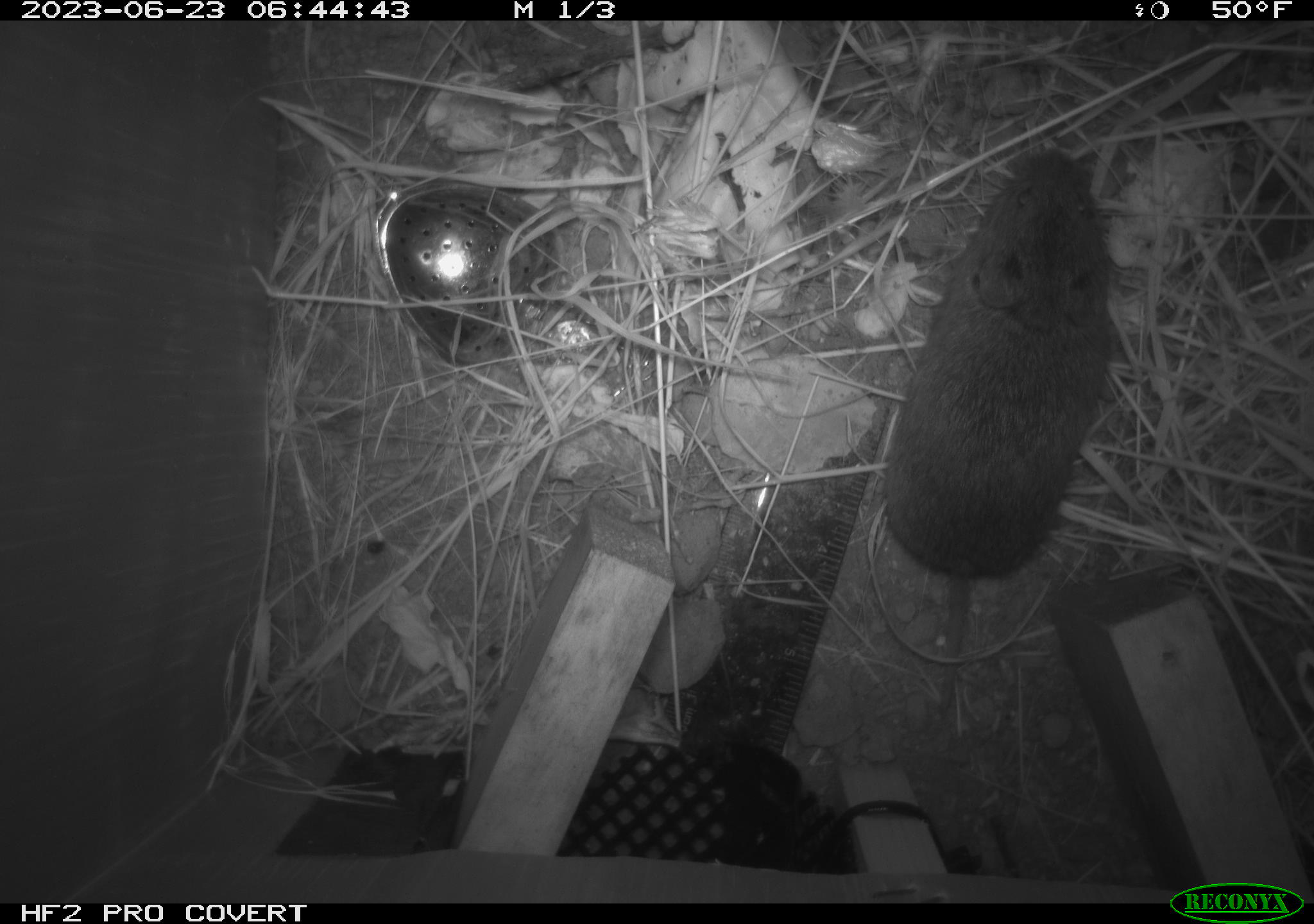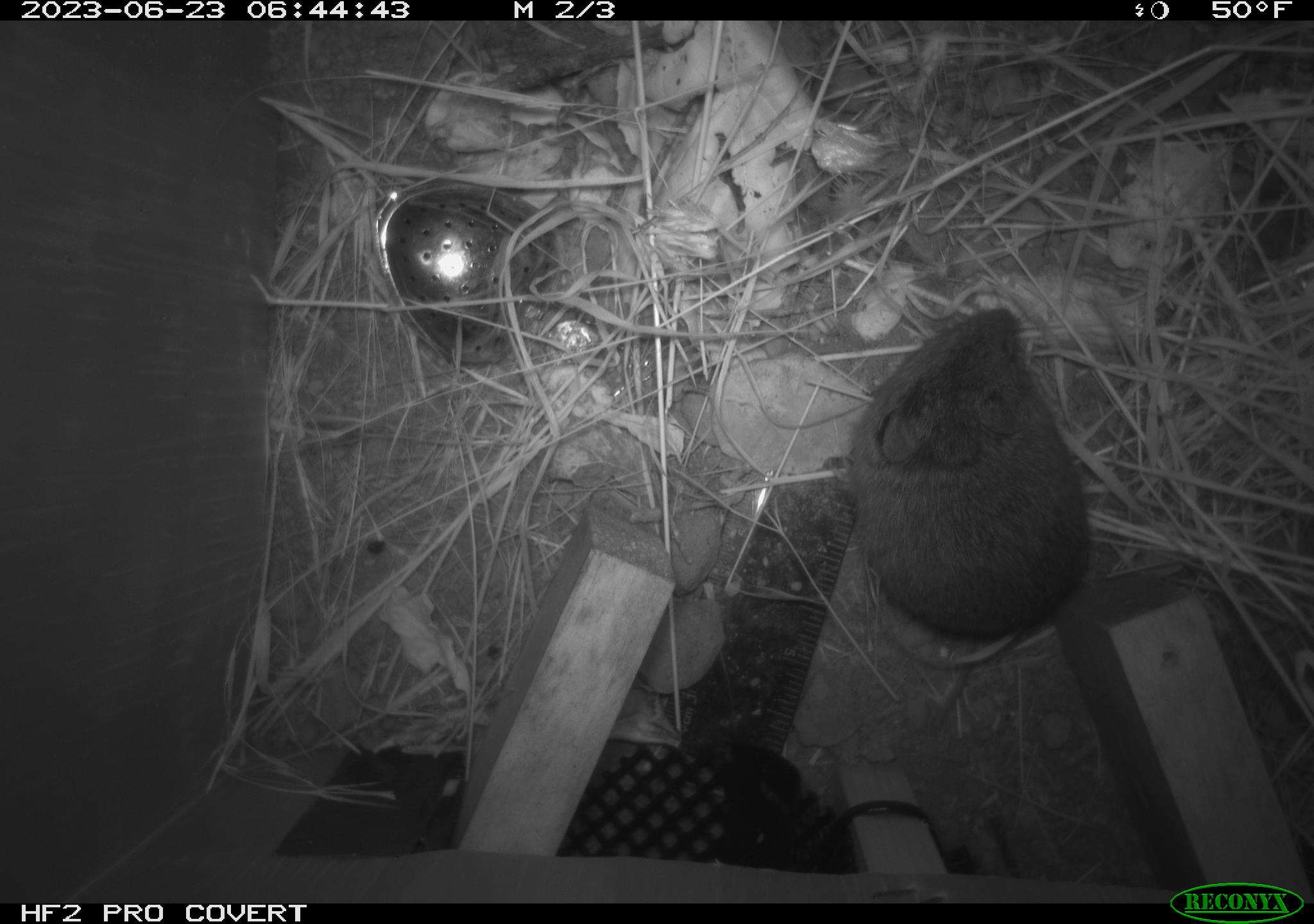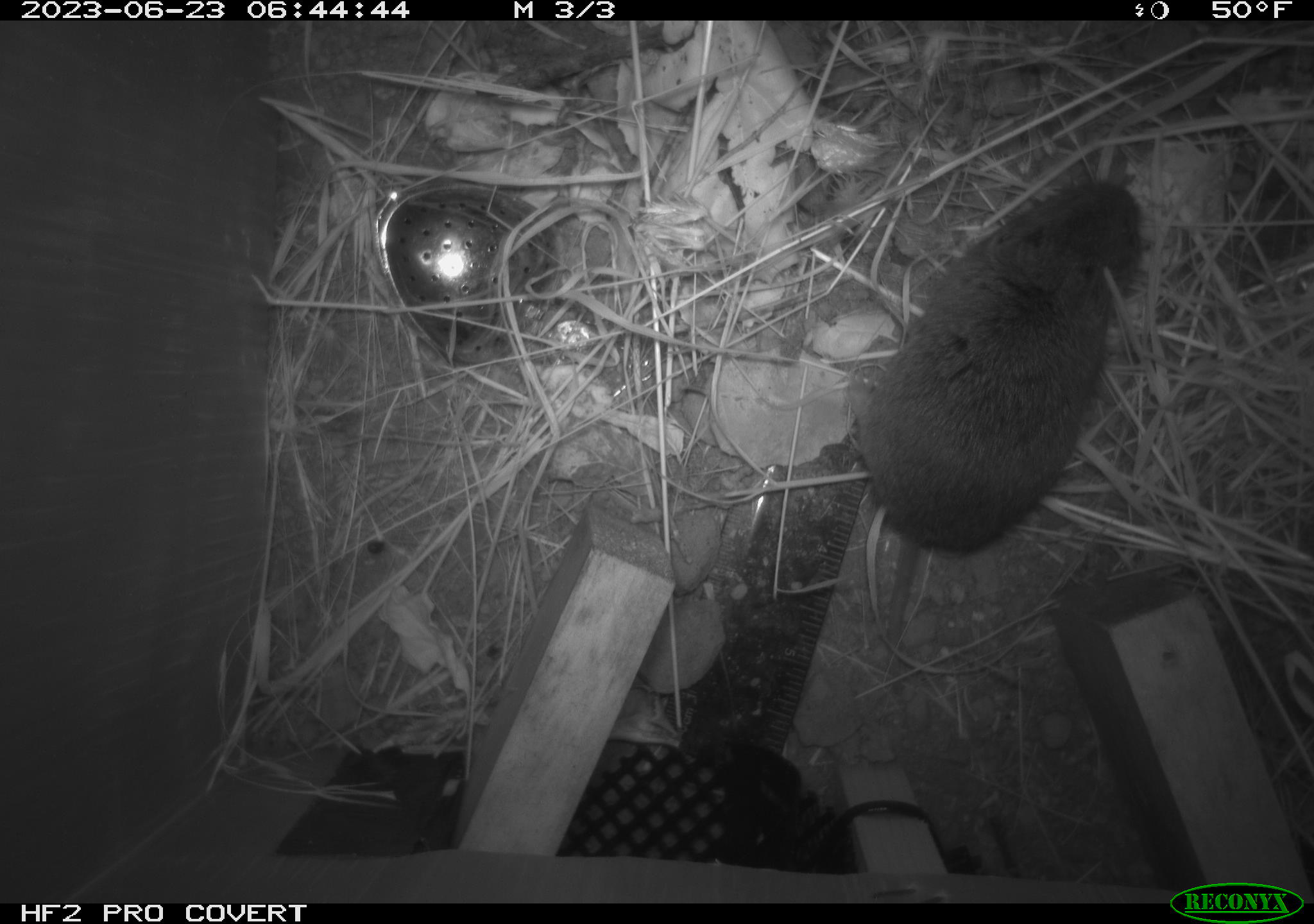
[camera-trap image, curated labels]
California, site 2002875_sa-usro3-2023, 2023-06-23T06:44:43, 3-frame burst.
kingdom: Animalia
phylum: Chordata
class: Mammalia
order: Rodentia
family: Cricetidae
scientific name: Arvicolinae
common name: voles, lemmings, and muskrats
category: arvicolinae subfamily